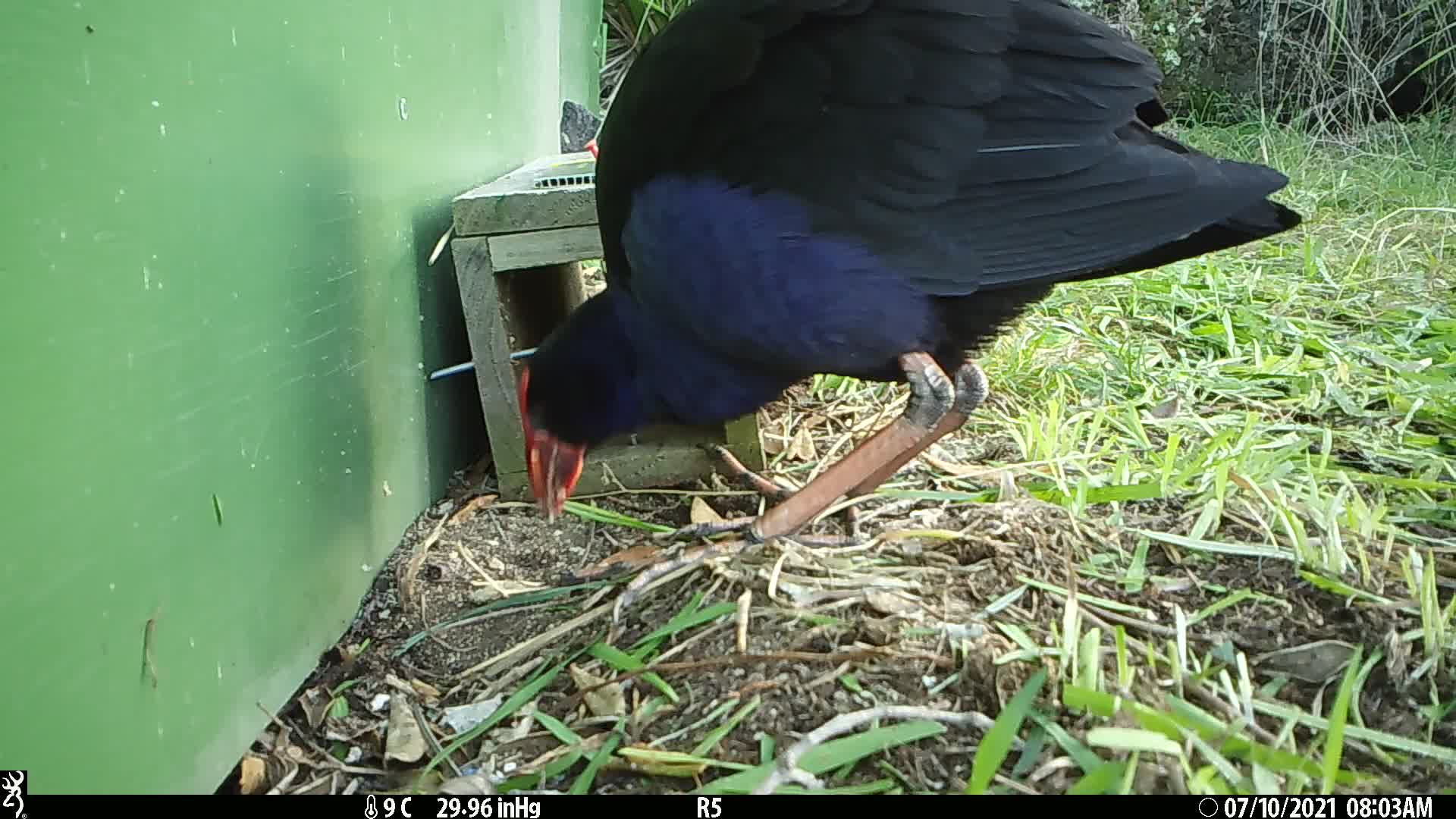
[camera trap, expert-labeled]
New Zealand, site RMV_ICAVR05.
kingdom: Animalia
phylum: Chordata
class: Aves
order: Gruiformes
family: Rallidae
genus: Porphyrio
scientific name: Porphyrio melanotus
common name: australasian swamphen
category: pukeko